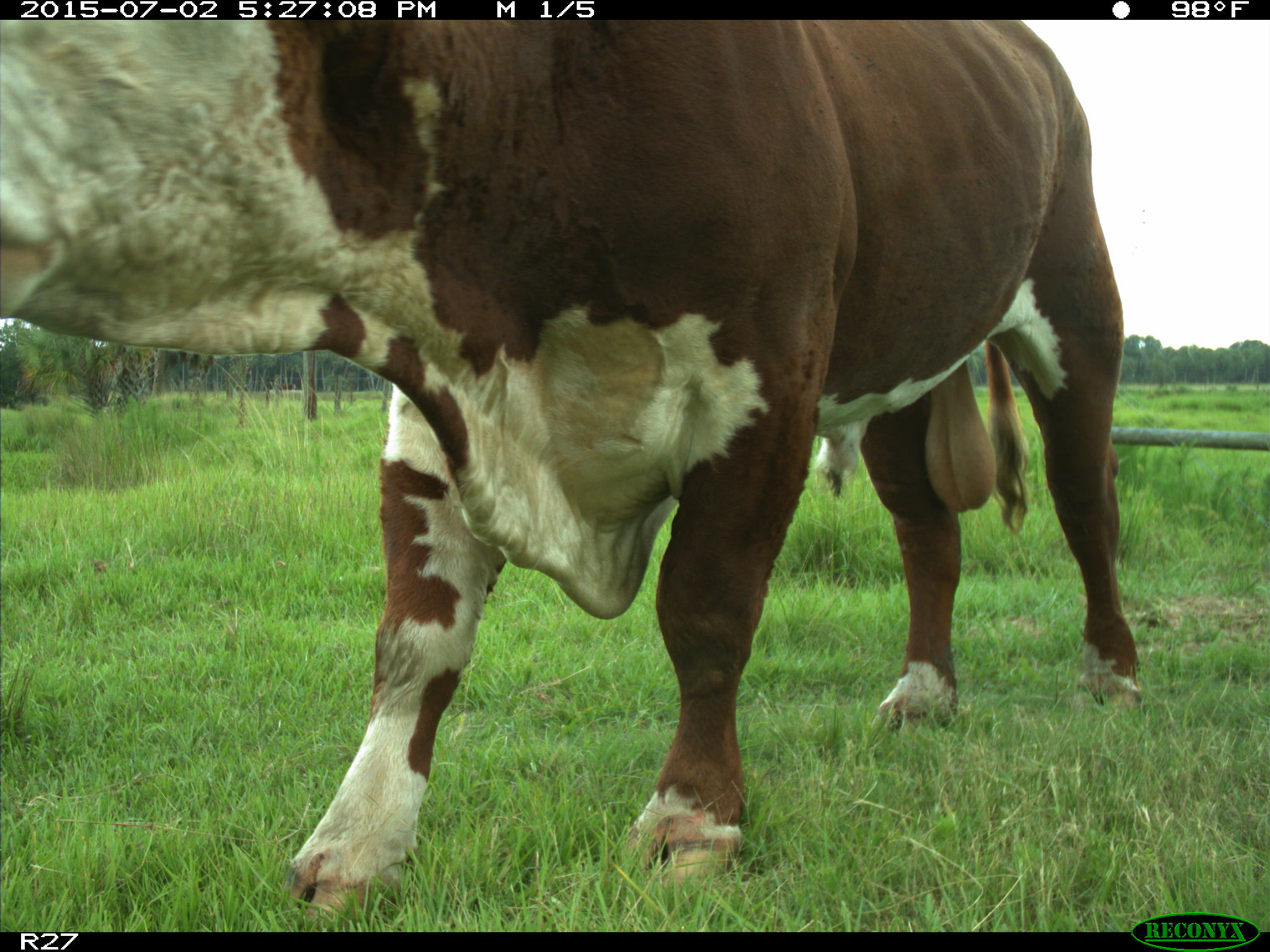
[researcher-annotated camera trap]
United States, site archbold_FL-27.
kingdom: Animalia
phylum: Chordata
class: Mammalia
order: Artiodactyla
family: Bovidae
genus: Bos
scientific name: Bos taurus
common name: domestic cow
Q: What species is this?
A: Bos taurus (domestic cow).